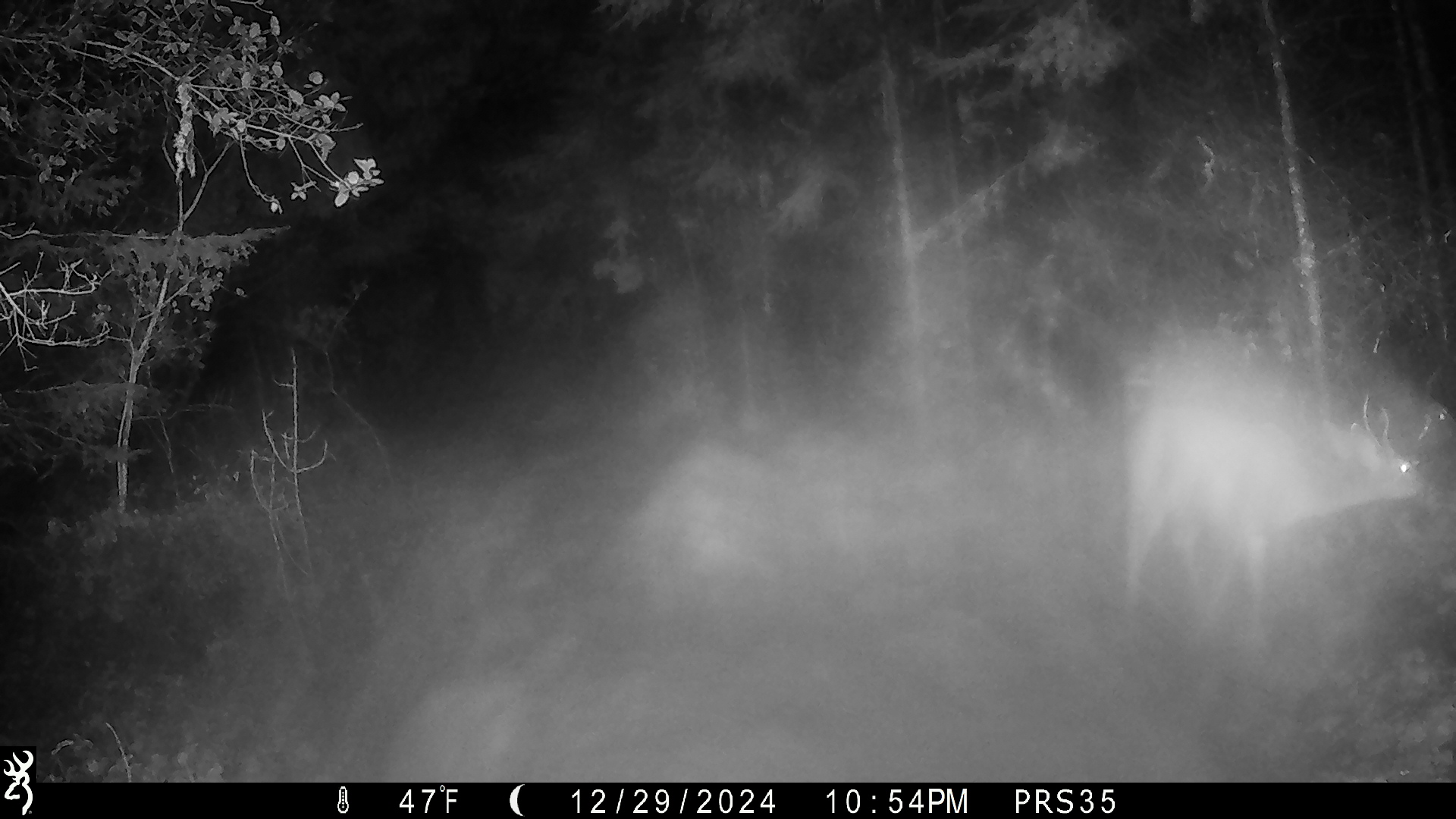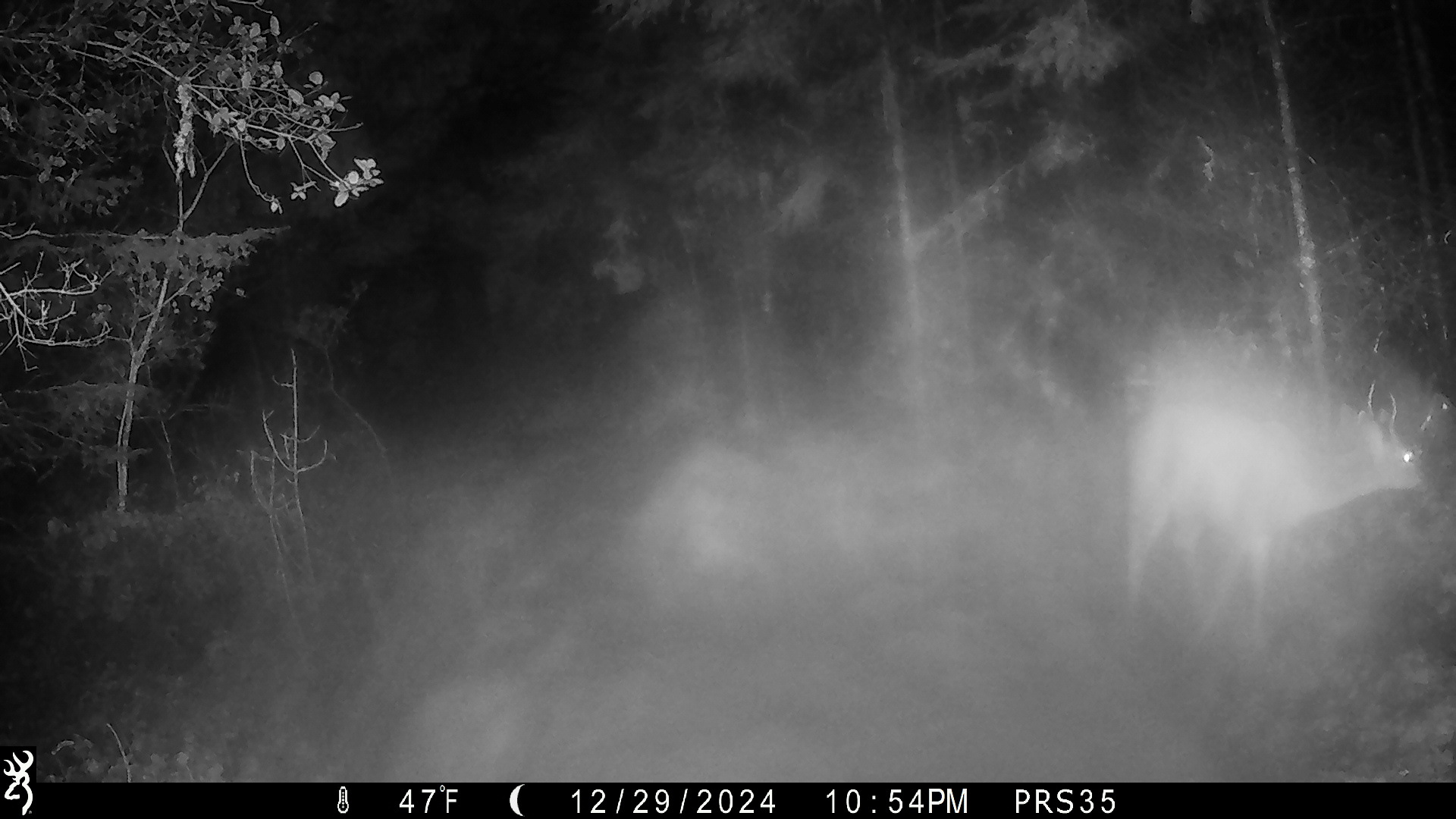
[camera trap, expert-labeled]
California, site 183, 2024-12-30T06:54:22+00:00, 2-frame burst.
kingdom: Animalia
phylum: Chordata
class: Mammalia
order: Artiodactyla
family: Cervidae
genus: Odocoileus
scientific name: Odocoileus hemionus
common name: mule deer